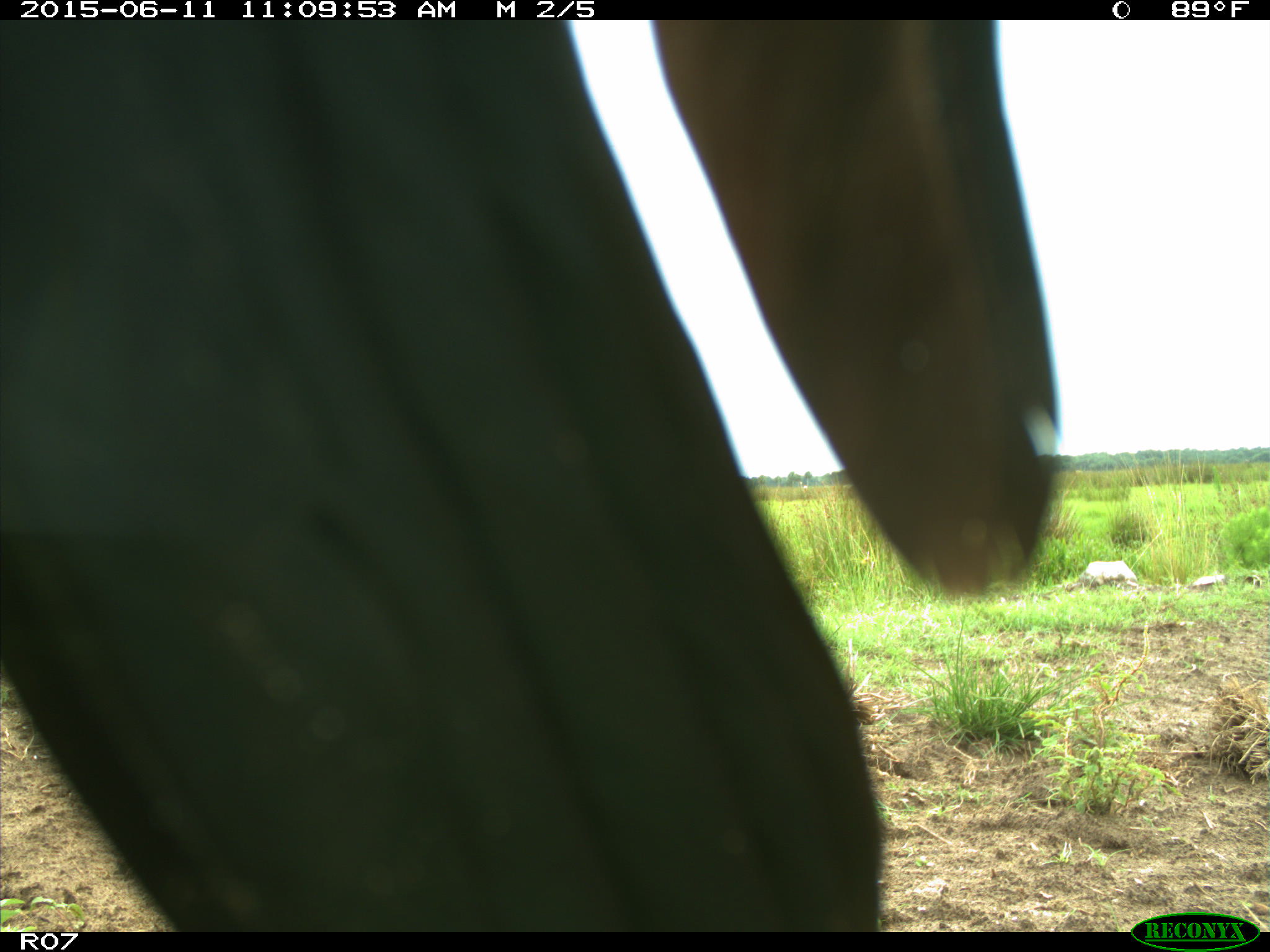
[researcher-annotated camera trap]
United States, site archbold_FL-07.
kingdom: Animalia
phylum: Chordata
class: Mammalia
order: Artiodactyla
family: Bovidae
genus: Bos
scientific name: Bos taurus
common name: domestic cow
Bos taurus (domestic cow).